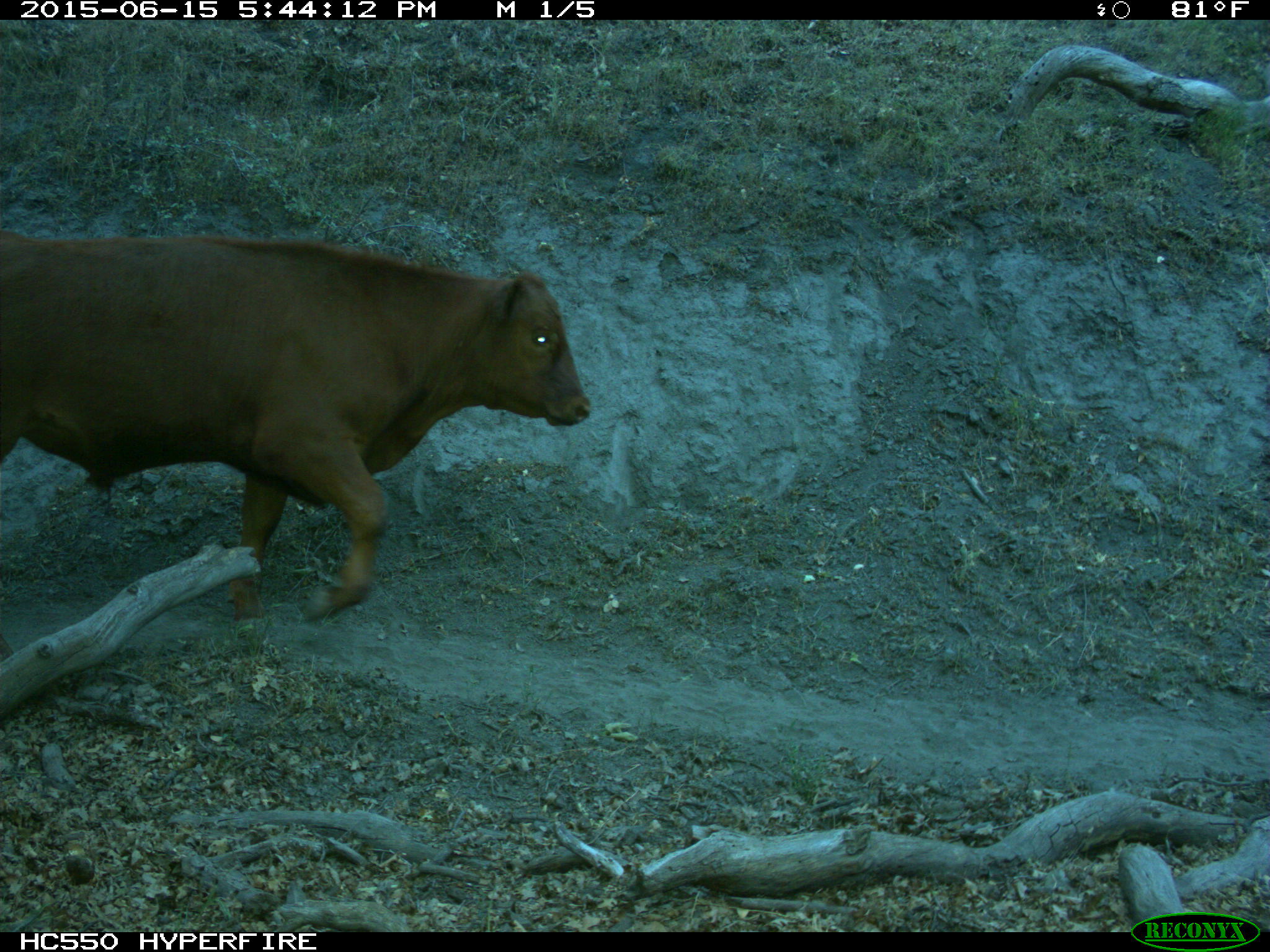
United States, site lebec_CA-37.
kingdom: Animalia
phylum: Chordata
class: Mammalia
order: Artiodactyla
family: Bovidae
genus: Bos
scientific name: Bos taurus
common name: domestic cow